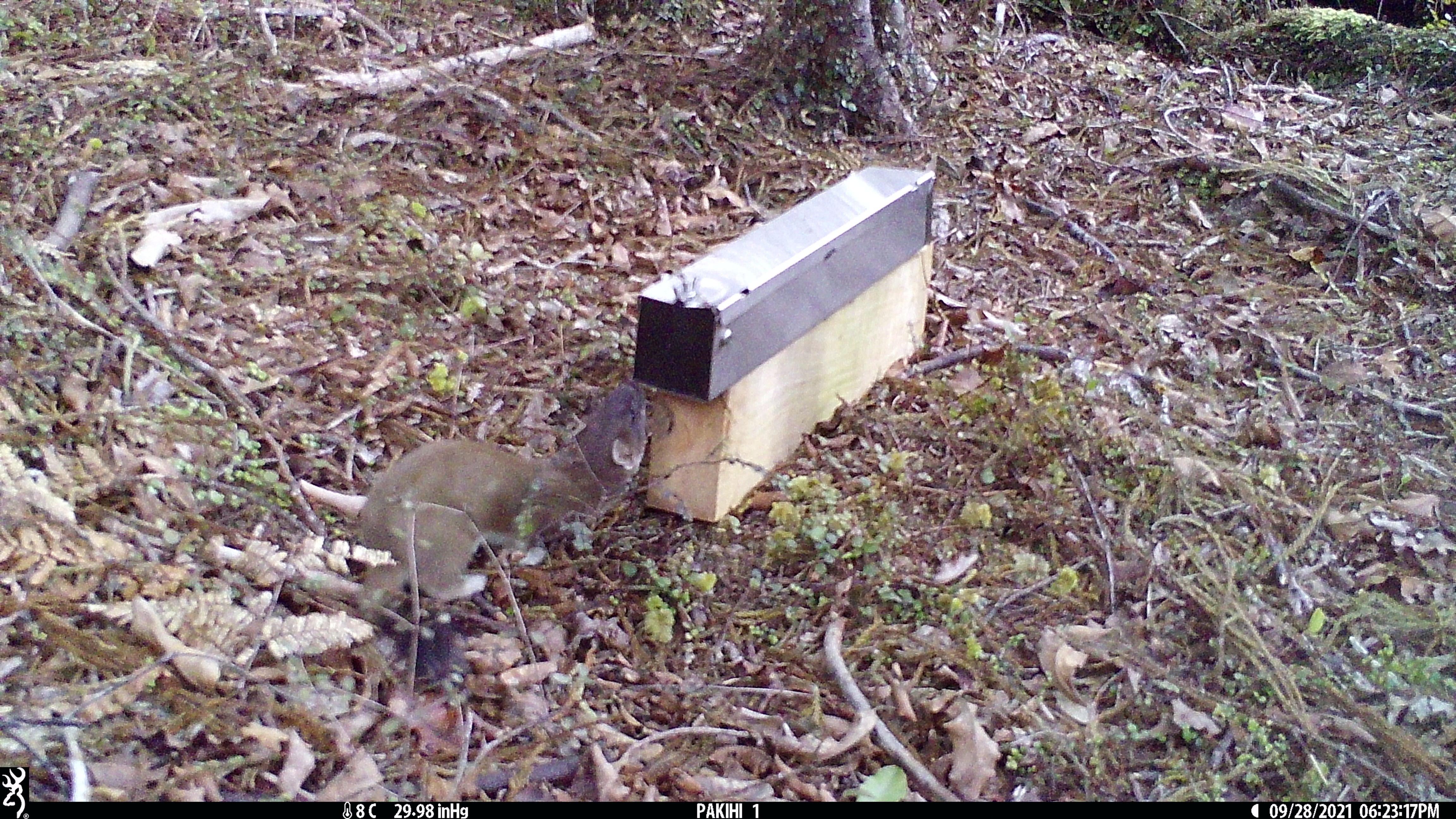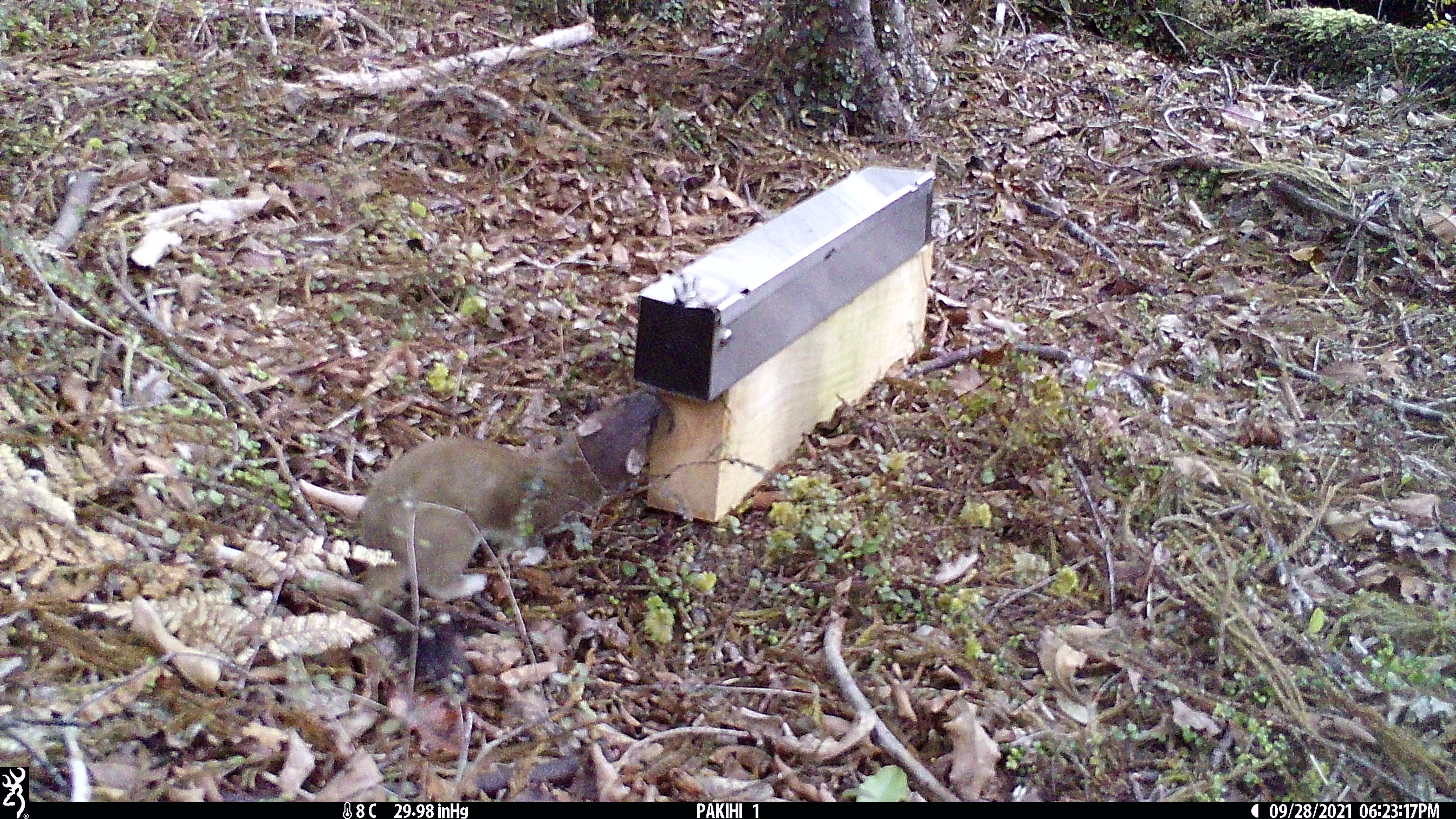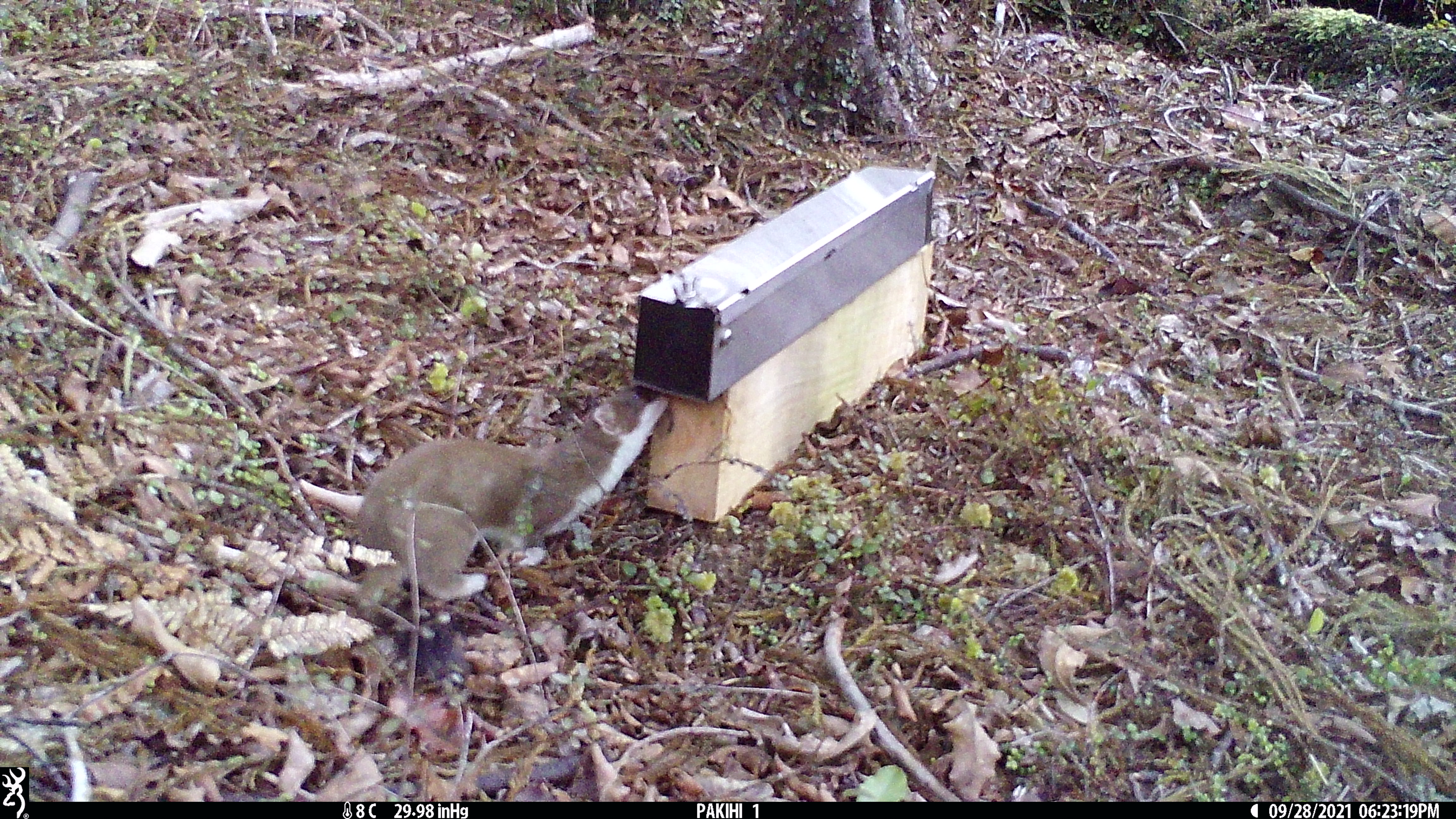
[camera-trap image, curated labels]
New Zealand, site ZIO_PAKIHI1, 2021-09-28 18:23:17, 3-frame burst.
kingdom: Animalia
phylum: Chordata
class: Mammalia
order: Carnivora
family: Mustelidae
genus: Mustela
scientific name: Mustela erminea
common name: stoat